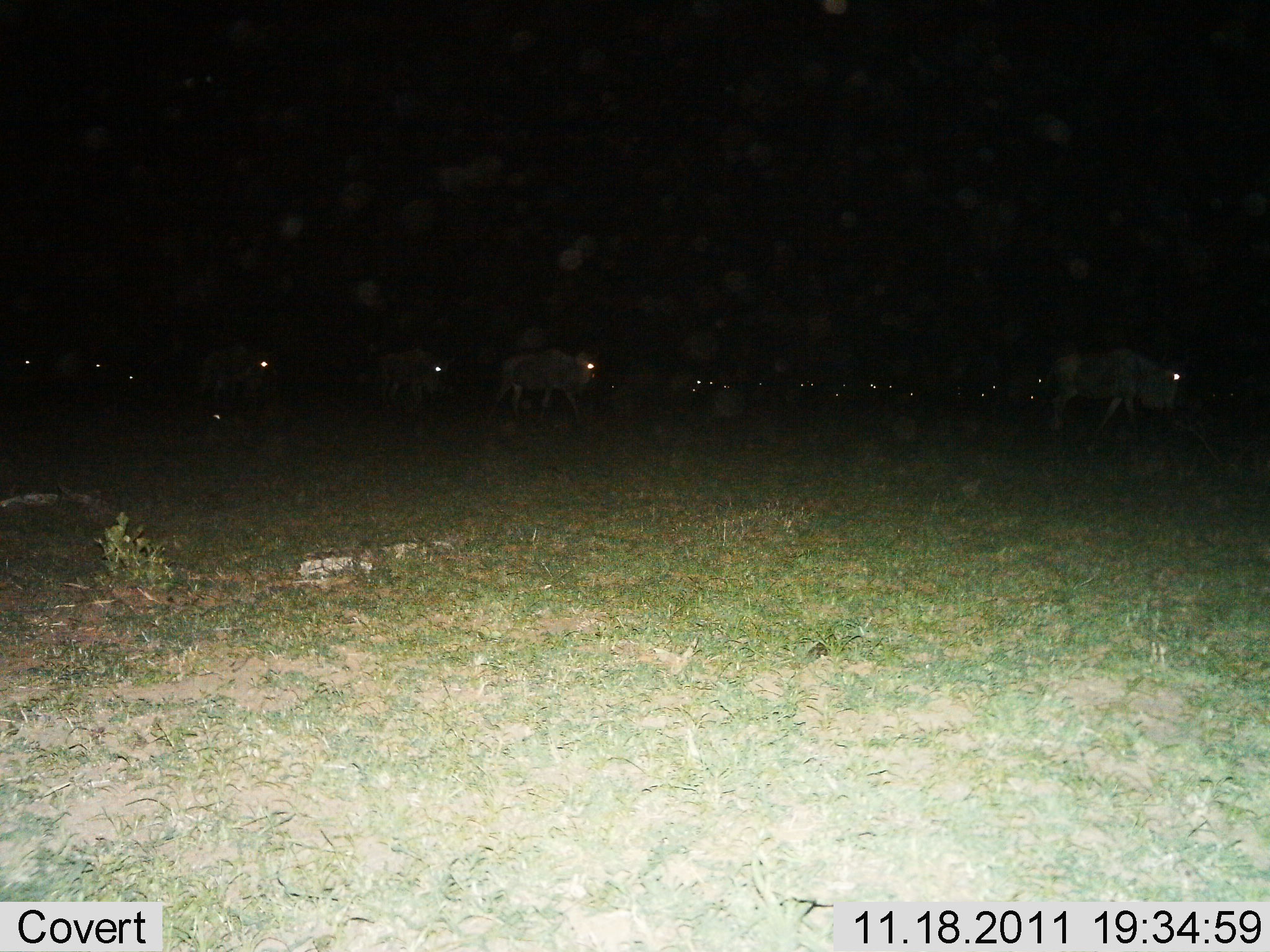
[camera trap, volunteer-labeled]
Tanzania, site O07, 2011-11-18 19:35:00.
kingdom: Animalia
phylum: Chordata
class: Mammalia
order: Artiodactyla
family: Bovidae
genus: Connochaetes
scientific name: Connochaetes taurinus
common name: blue wildebeest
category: wildebeest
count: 11-50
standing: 15%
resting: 8%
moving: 92%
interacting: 0%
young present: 8%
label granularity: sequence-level